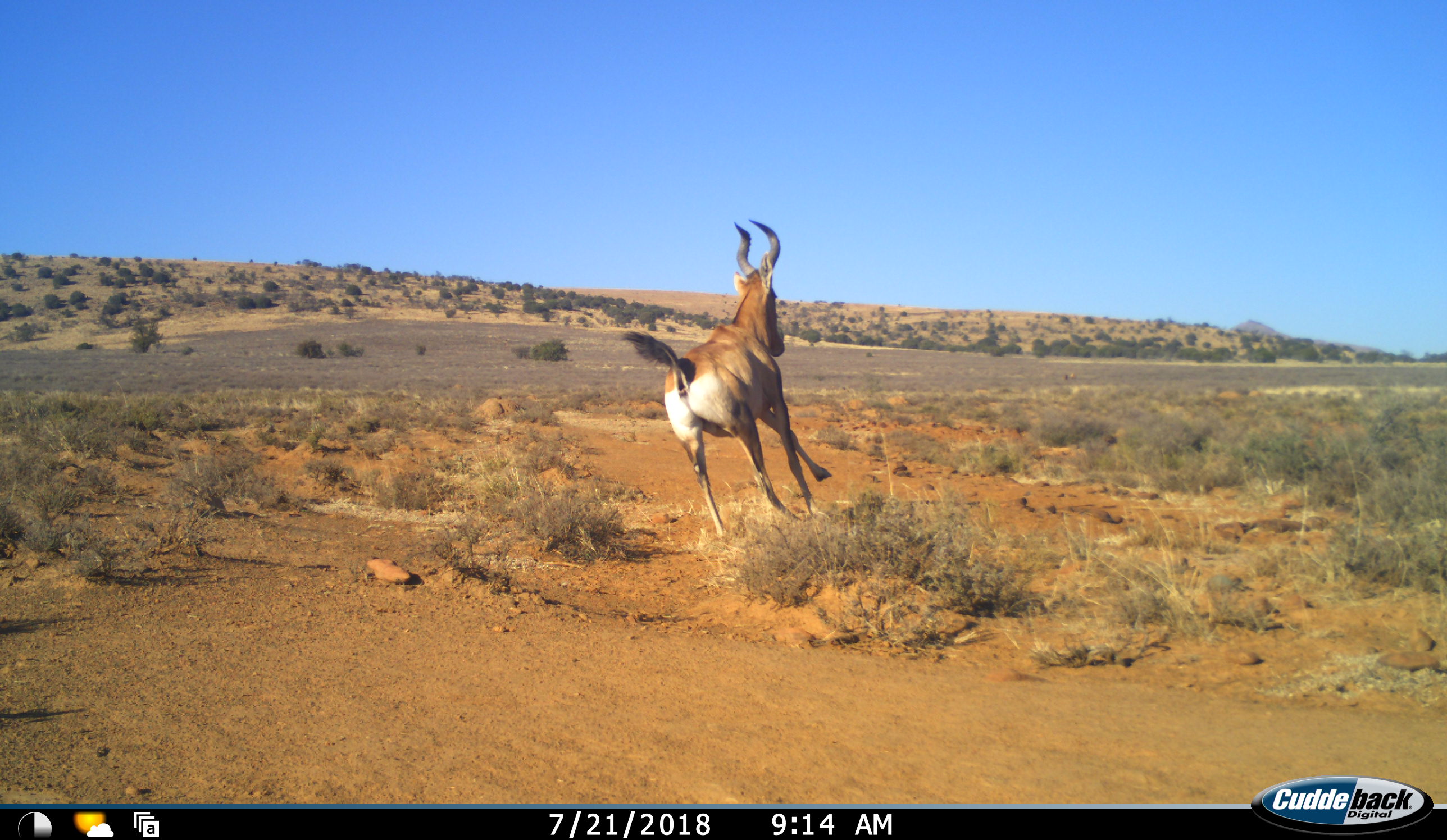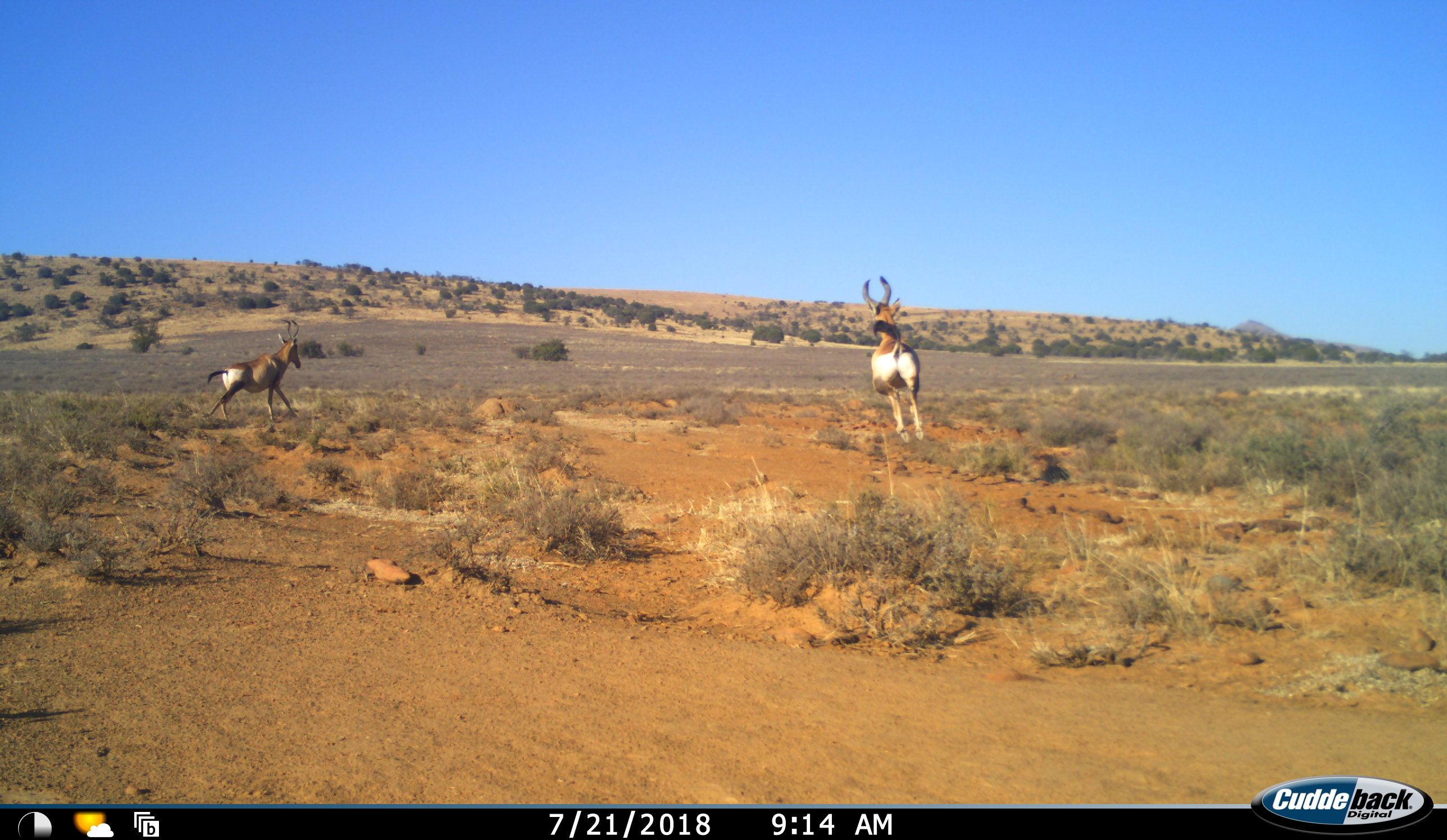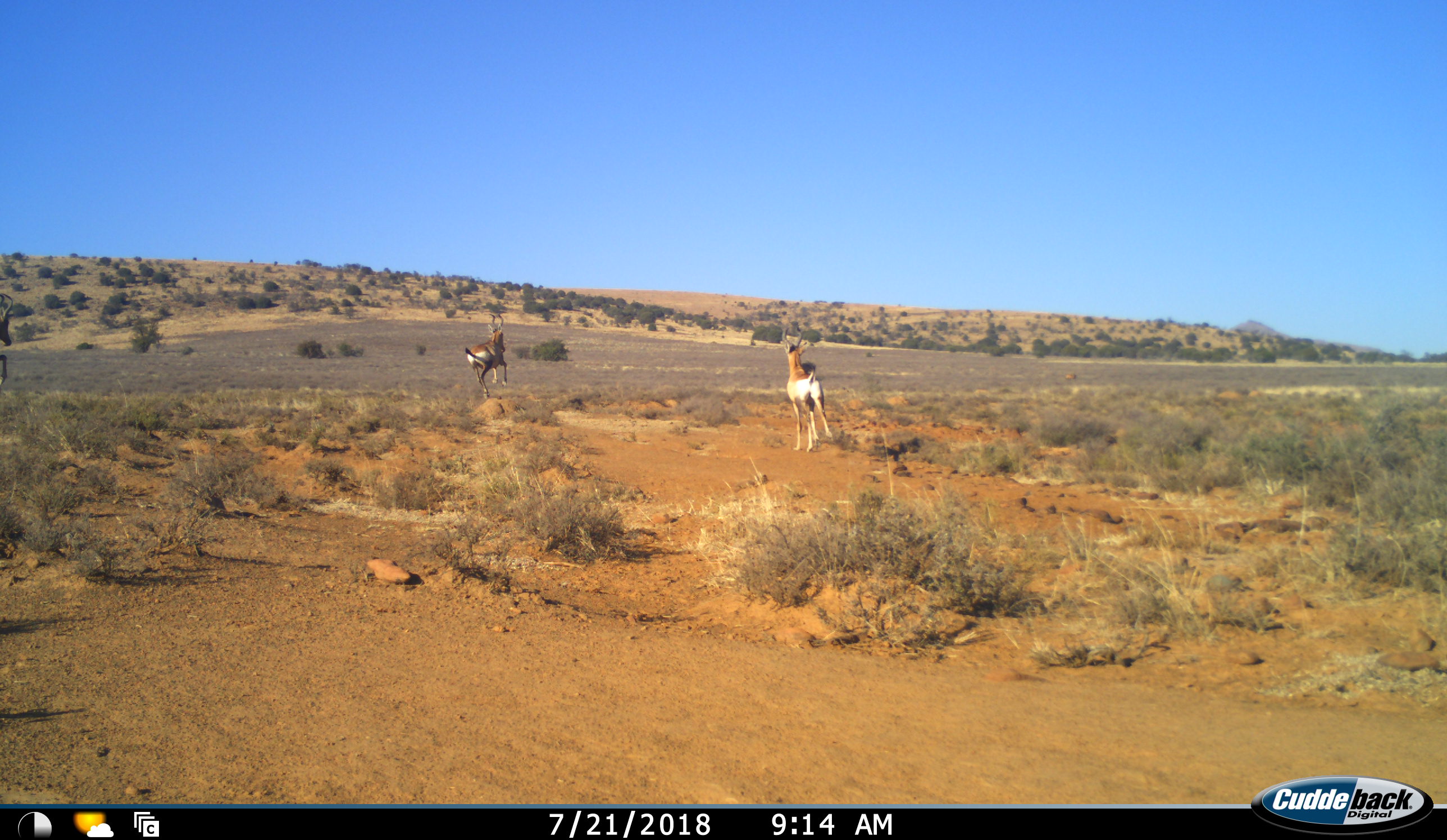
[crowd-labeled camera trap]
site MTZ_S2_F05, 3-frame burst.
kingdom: Animalia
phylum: Chordata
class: Mammalia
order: Artiodactyla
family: Bovidae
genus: Alcelaphus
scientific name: Alcelaphus buselaphus caama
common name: red hartebeest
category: hartebeestred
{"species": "hartebeestred (red hartebeest) (Alcelaphus buselaphus caama)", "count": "1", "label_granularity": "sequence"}